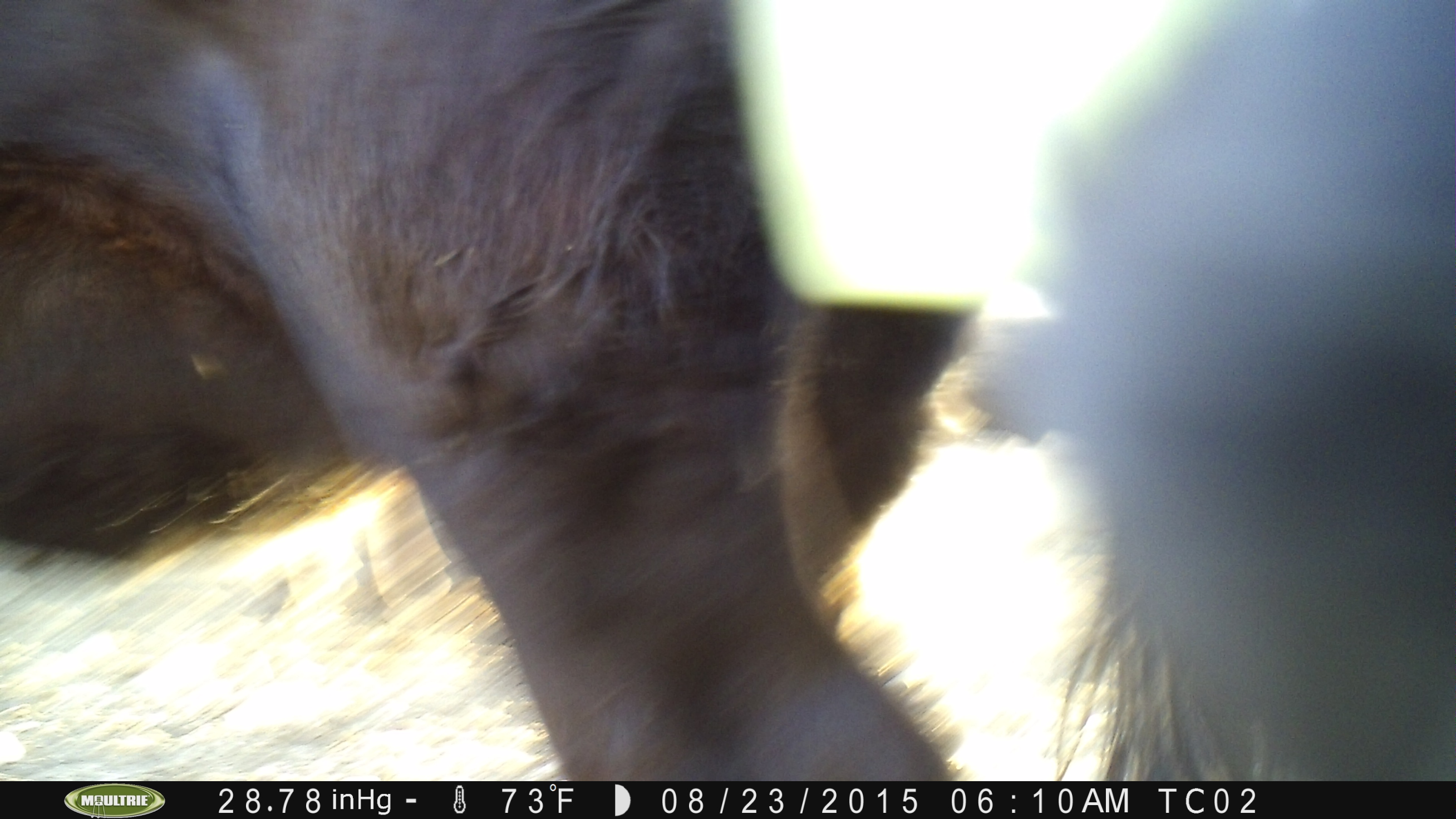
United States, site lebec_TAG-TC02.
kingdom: Animalia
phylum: Chordata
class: Mammalia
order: Artiodactyla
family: Bovidae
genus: Bos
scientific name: Bos taurus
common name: domestic cow